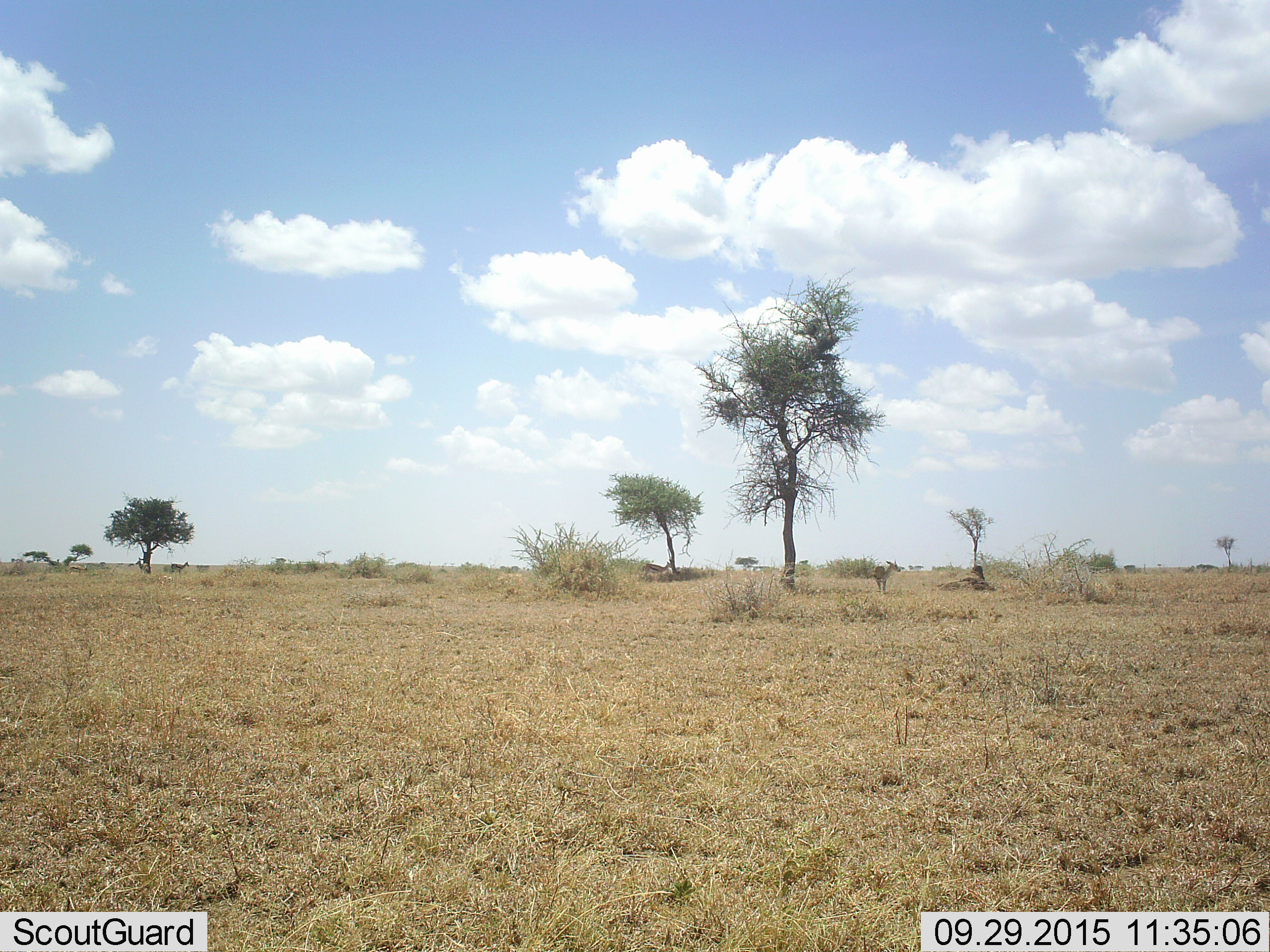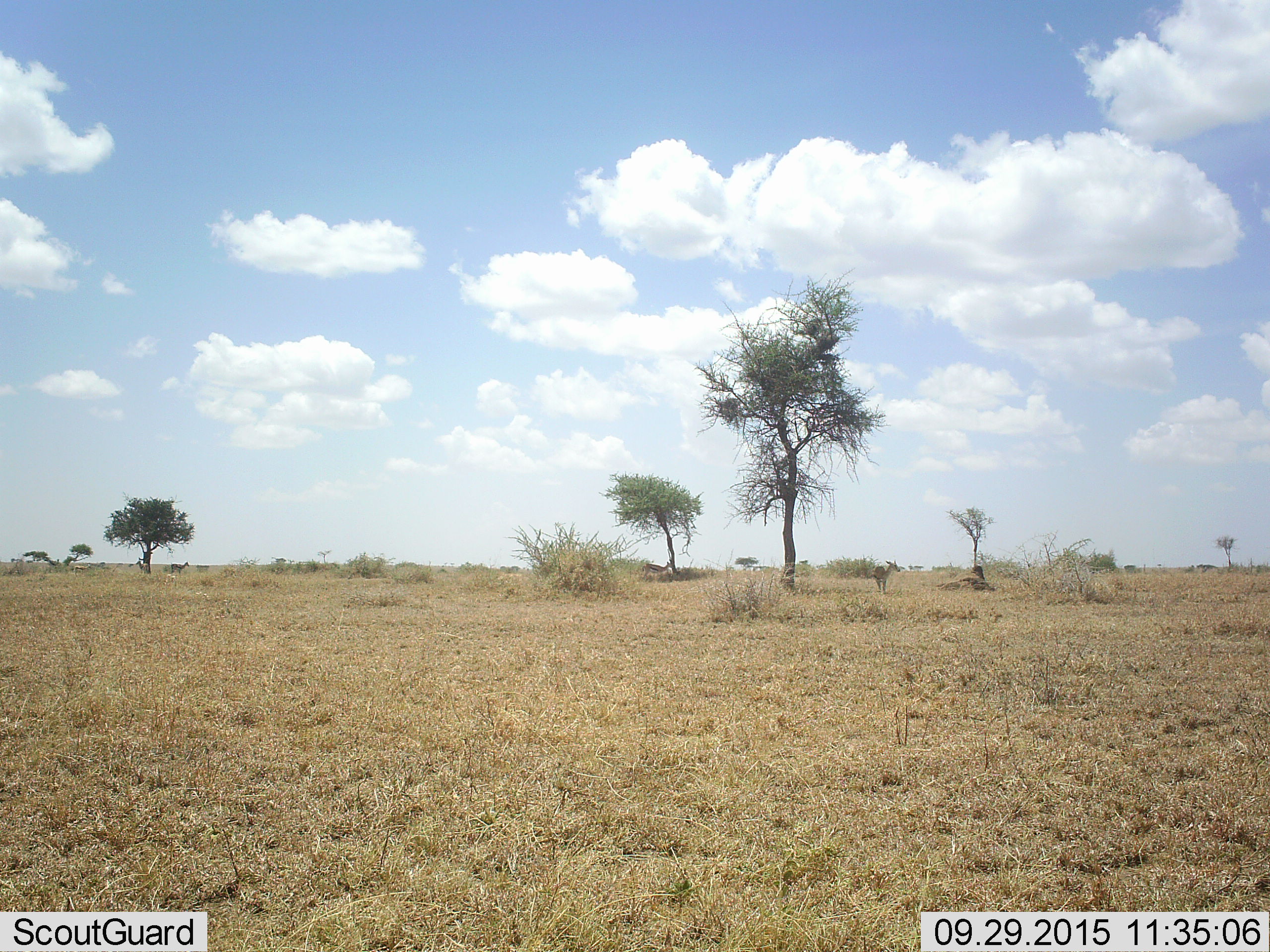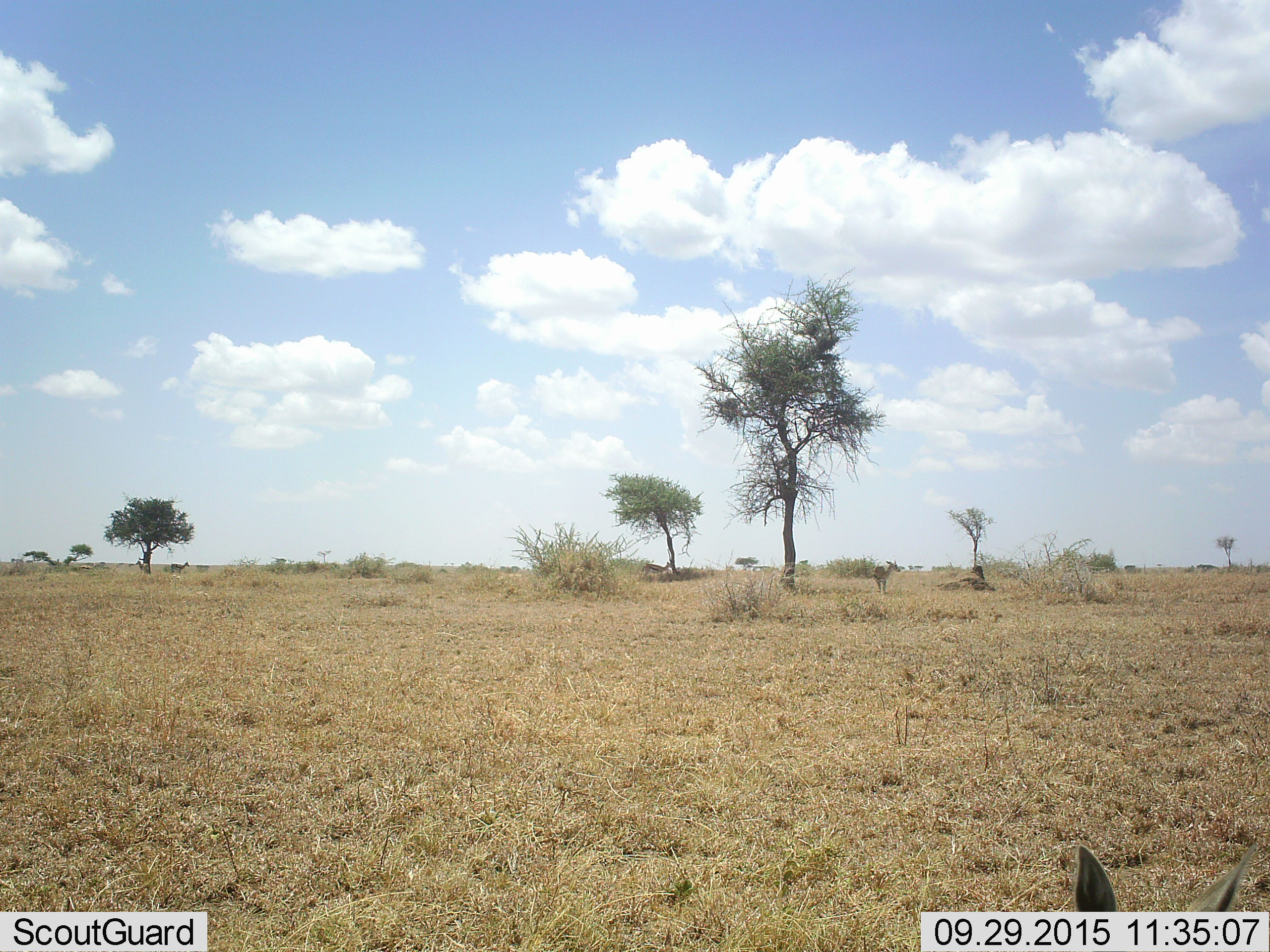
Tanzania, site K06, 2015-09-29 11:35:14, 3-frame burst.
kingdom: Animalia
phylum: Chordata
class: Mammalia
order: Artiodactyla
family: Bovidae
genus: Eudorcas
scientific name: Eudorcas thomsonii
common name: thomson's gazelle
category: gazellethomsons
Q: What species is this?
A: Gazellethomsons (thomson's gazelle) (Eudorcas thomsonii).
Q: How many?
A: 5.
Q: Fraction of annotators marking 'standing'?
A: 83%.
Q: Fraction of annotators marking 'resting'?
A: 0%.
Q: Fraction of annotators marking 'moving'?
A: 17%.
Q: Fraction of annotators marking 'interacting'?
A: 0%.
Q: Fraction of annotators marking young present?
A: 0%.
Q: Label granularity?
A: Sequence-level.